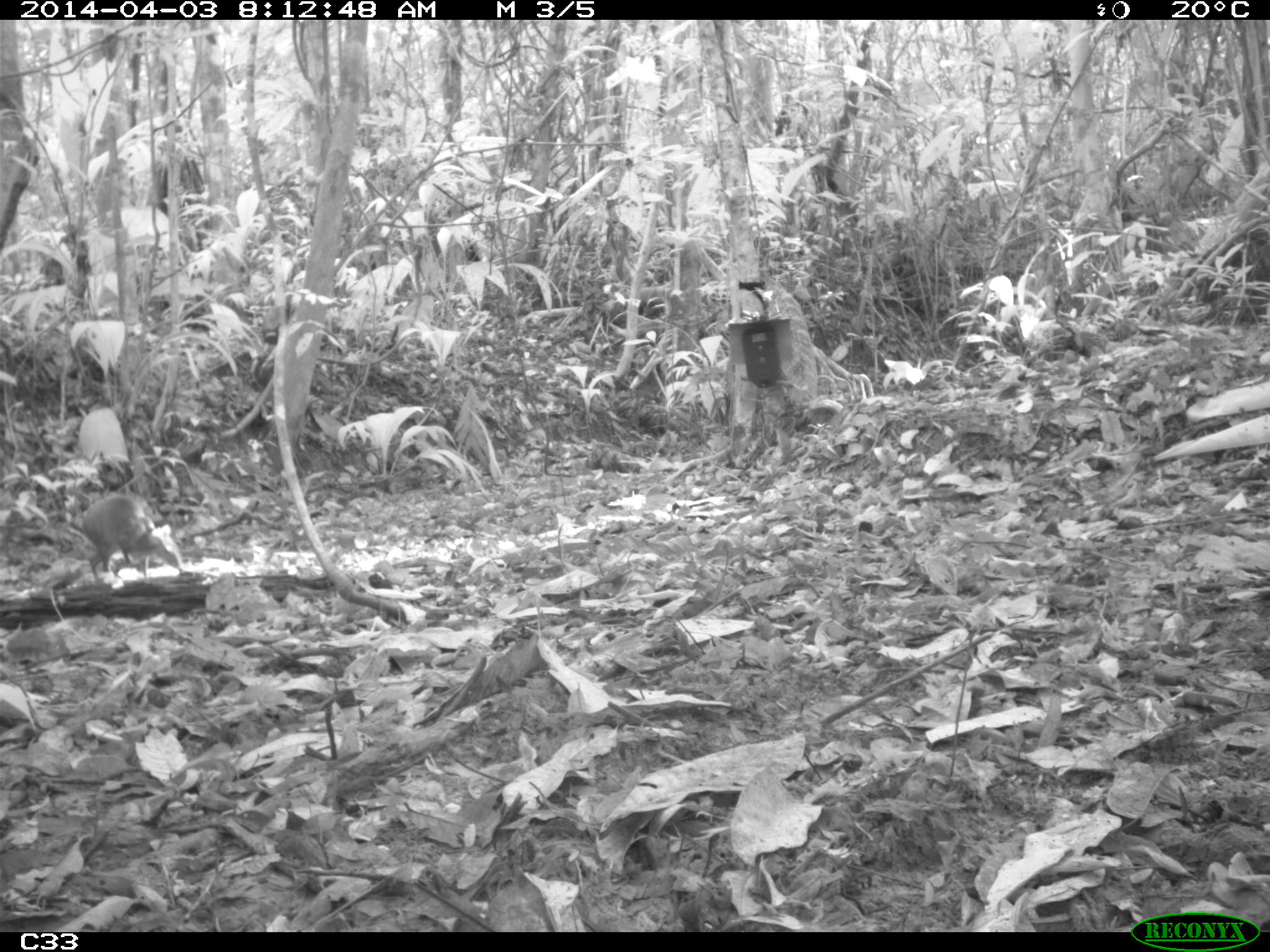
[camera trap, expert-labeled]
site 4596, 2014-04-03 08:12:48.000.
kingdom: Animalia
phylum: Chordata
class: Mammalia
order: Rodentia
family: Dasyproctidae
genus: Dasyprocta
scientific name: Dasyprocta leporina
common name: red-rumped agouti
Dasyprocta leporina (red-rumped agouti), count 1, age adult.